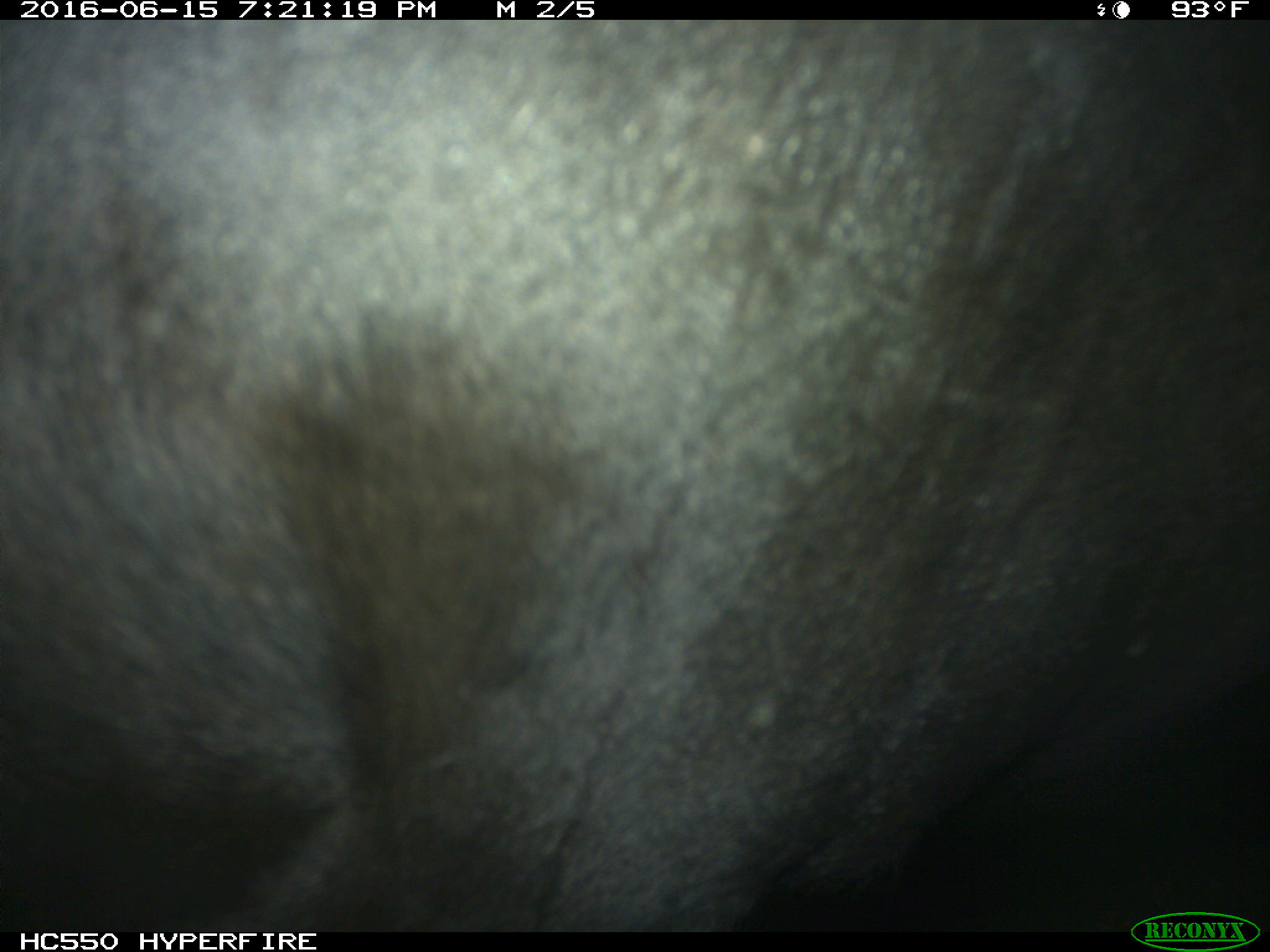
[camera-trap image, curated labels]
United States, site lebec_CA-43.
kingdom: Animalia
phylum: Chordata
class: Mammalia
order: Artiodactyla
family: Bovidae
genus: Bos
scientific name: Bos taurus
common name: domestic cow